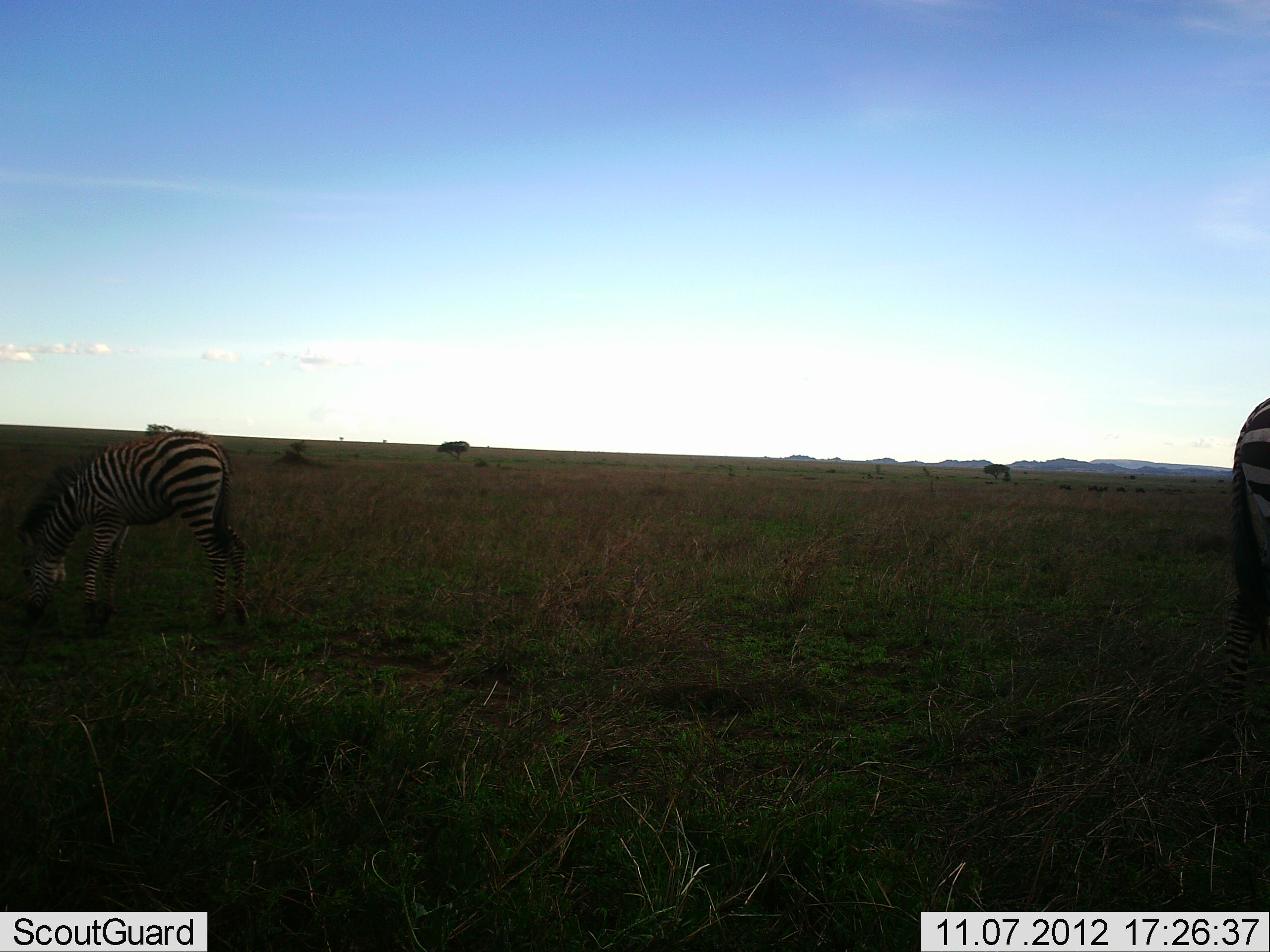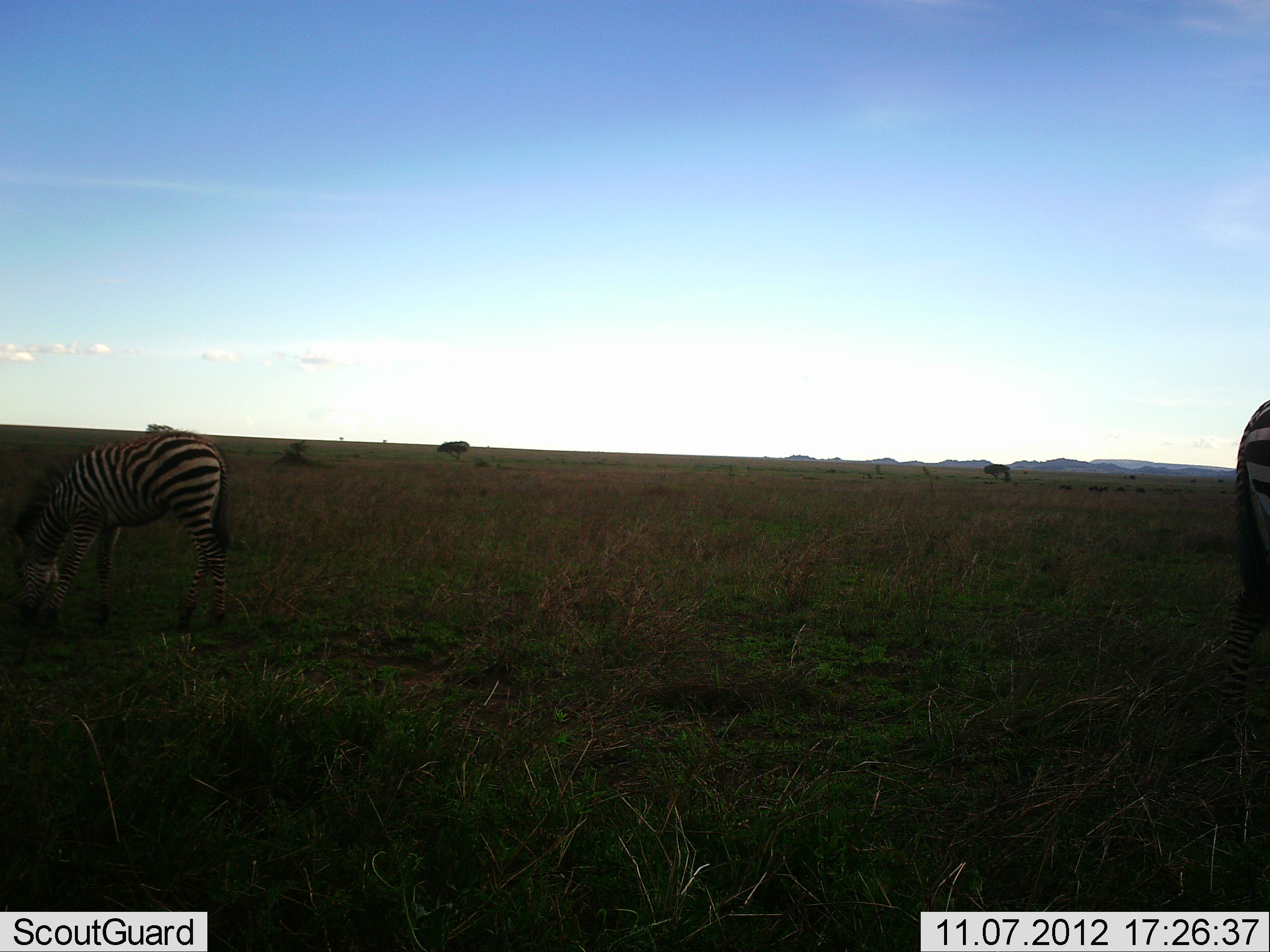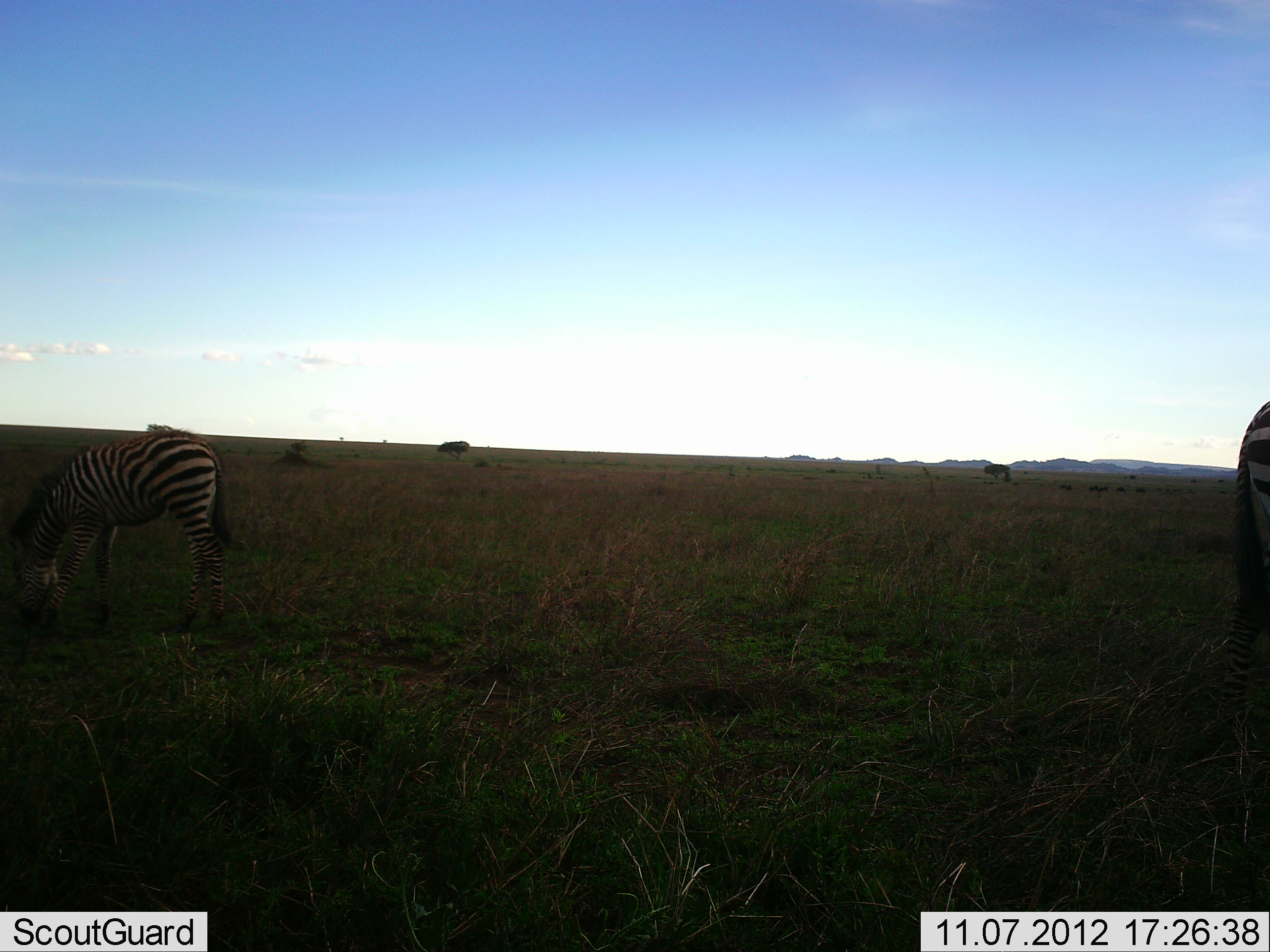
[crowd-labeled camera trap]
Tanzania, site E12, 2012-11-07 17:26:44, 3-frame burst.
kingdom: Animalia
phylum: Chordata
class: Mammalia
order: Perissodactyla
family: Equidae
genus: Equus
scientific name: Equus quagga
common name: plains zebra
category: zebra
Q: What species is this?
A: Zebra (plains zebra) (Equus quagga).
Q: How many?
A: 2.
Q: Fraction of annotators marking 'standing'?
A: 50%.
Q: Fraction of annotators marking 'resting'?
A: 0%.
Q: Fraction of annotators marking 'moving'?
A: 10%.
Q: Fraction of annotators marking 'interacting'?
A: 0%.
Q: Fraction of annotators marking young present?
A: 10%.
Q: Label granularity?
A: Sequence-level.